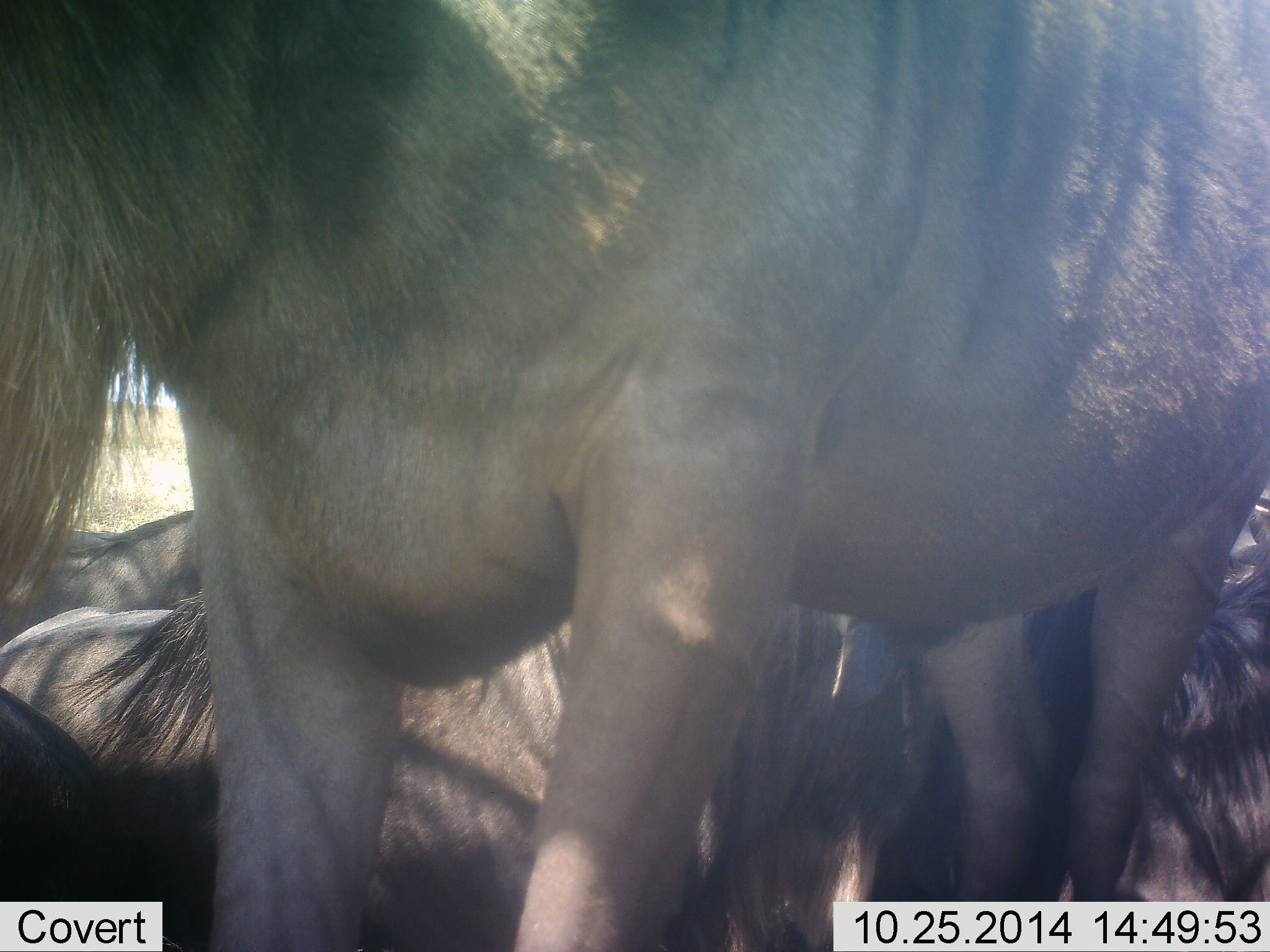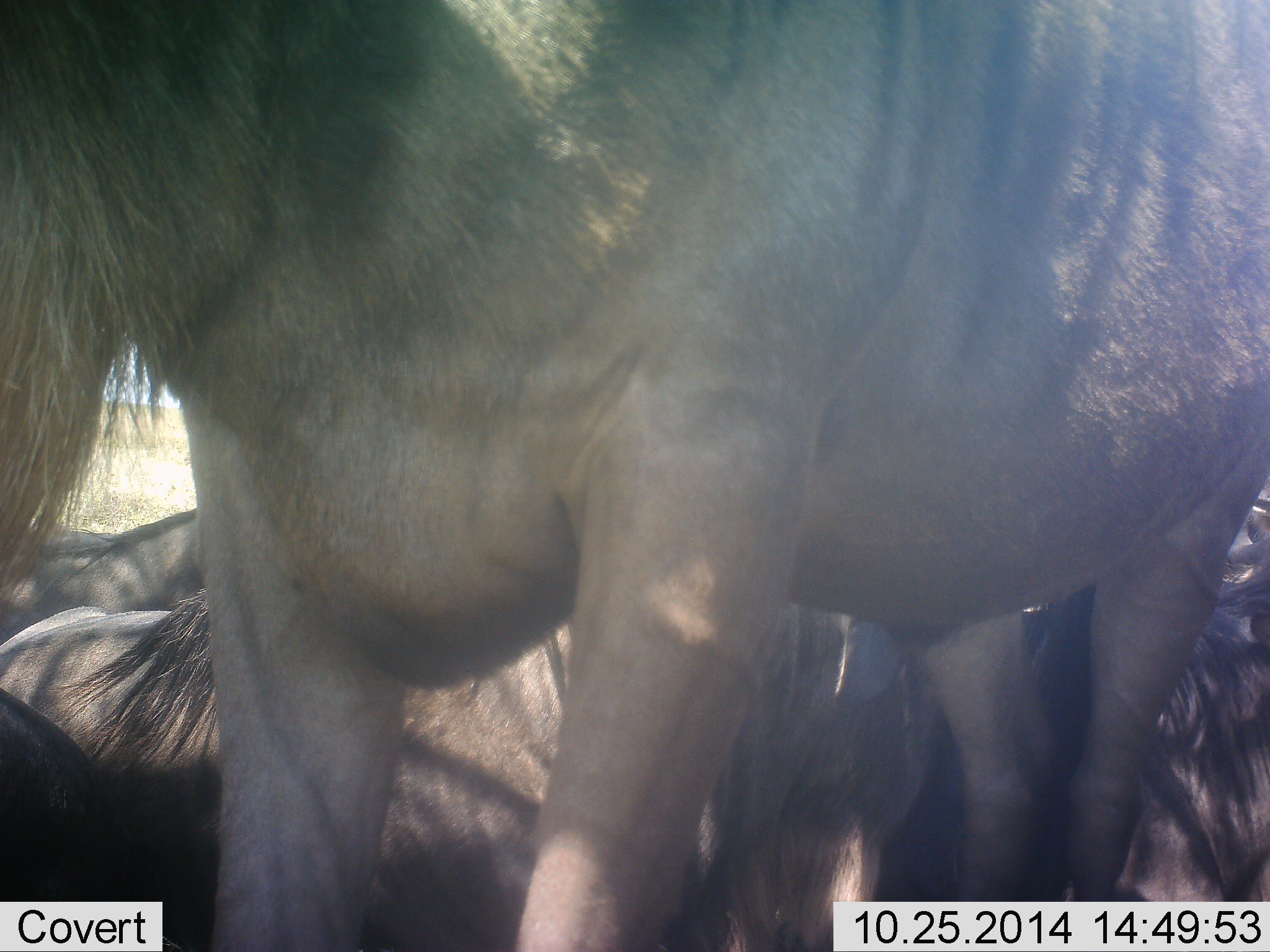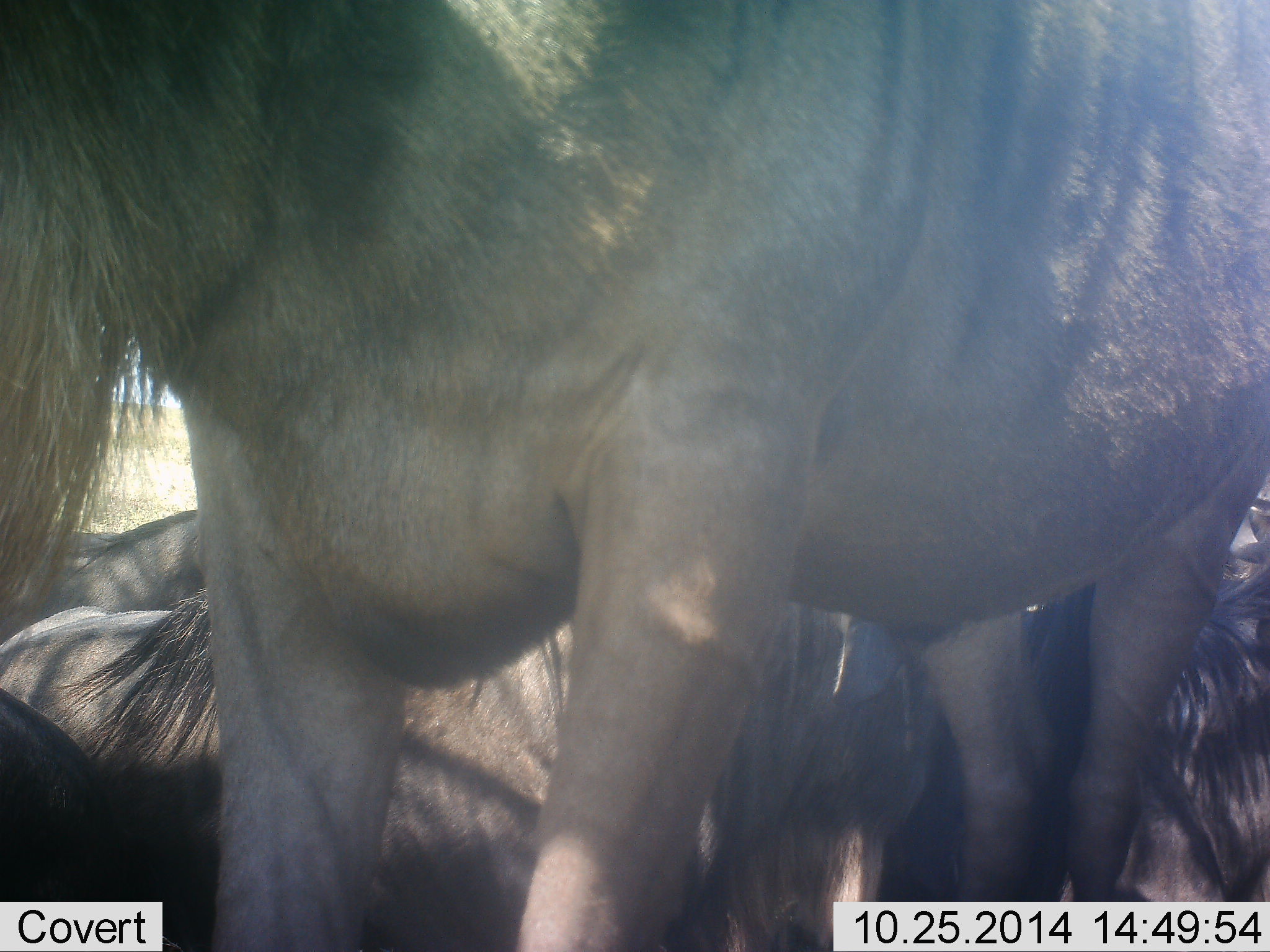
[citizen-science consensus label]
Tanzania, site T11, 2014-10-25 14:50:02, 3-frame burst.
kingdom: Animalia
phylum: Chordata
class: Mammalia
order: Artiodactyla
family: Bovidae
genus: Connochaetes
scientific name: Connochaetes taurinus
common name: blue wildebeest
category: wildebeest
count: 4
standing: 80%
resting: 80%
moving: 0%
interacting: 0%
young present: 0%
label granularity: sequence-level